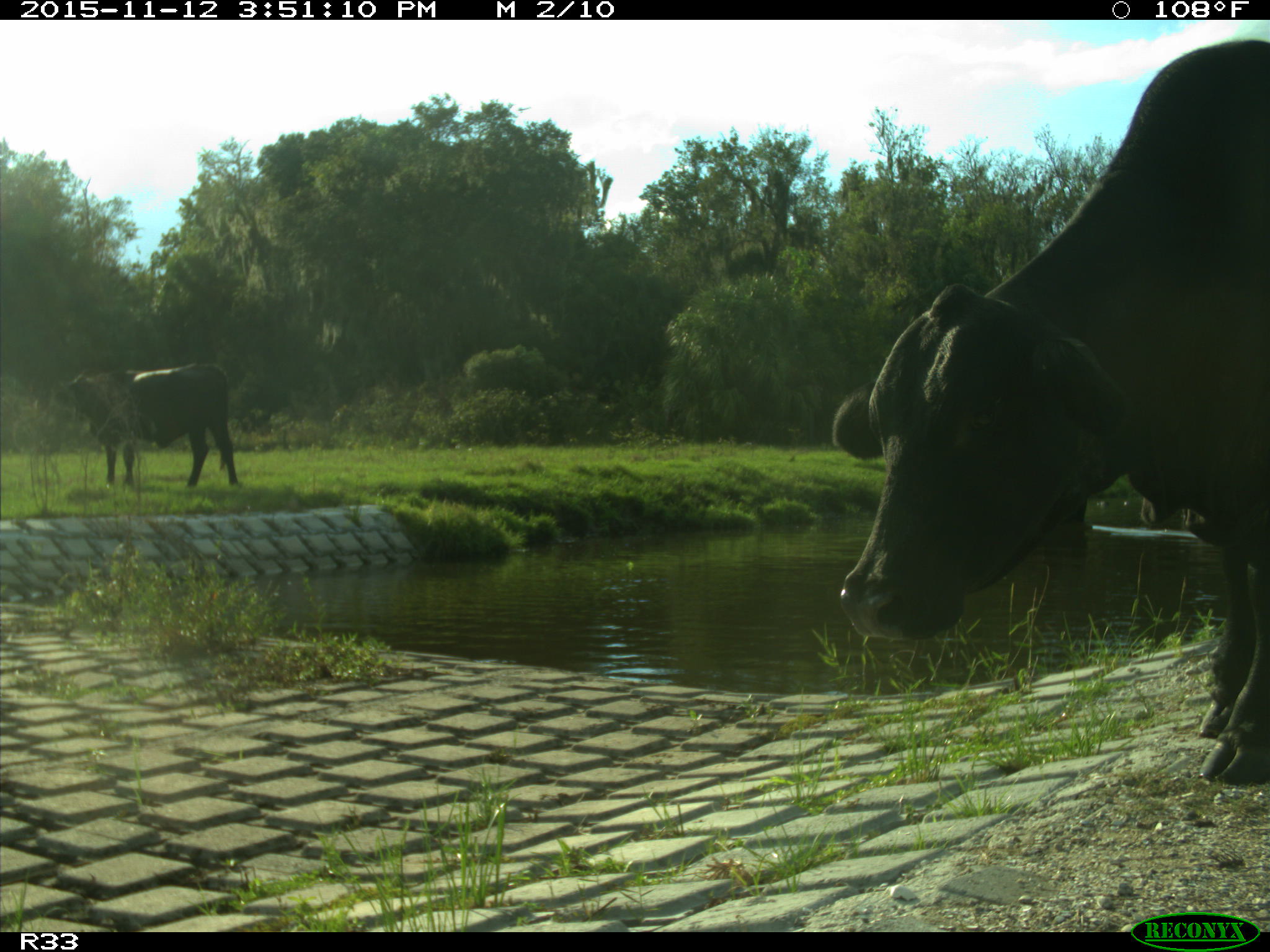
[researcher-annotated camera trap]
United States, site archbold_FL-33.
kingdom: Animalia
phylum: Chordata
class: Mammalia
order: Artiodactyla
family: Bovidae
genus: Bos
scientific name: Bos taurus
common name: domestic cow